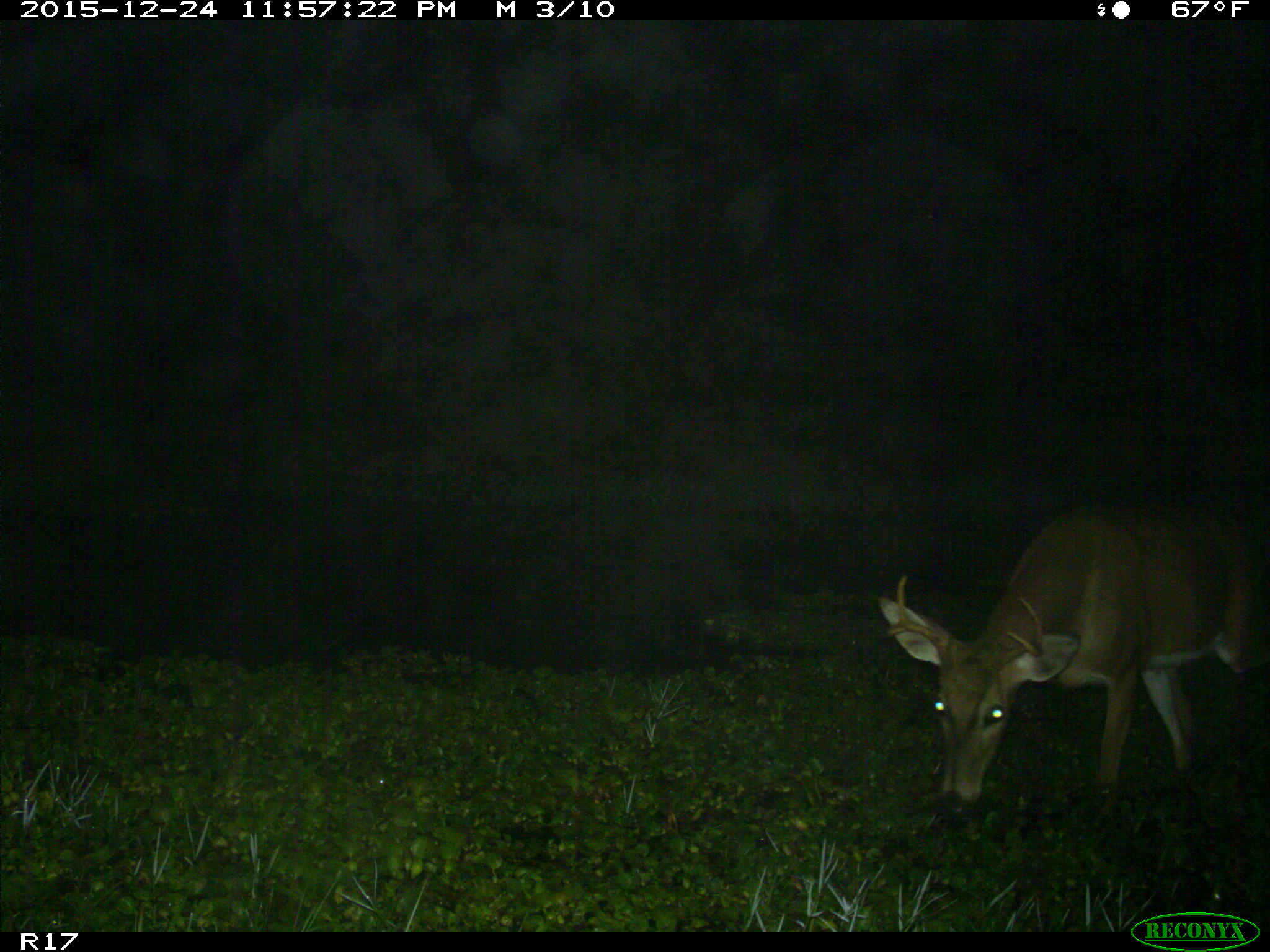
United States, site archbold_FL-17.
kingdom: Animalia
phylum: Chordata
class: Mammalia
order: Artiodactyla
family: Cervidae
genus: Odocoileus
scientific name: Odocoileus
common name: deer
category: unidentified deer